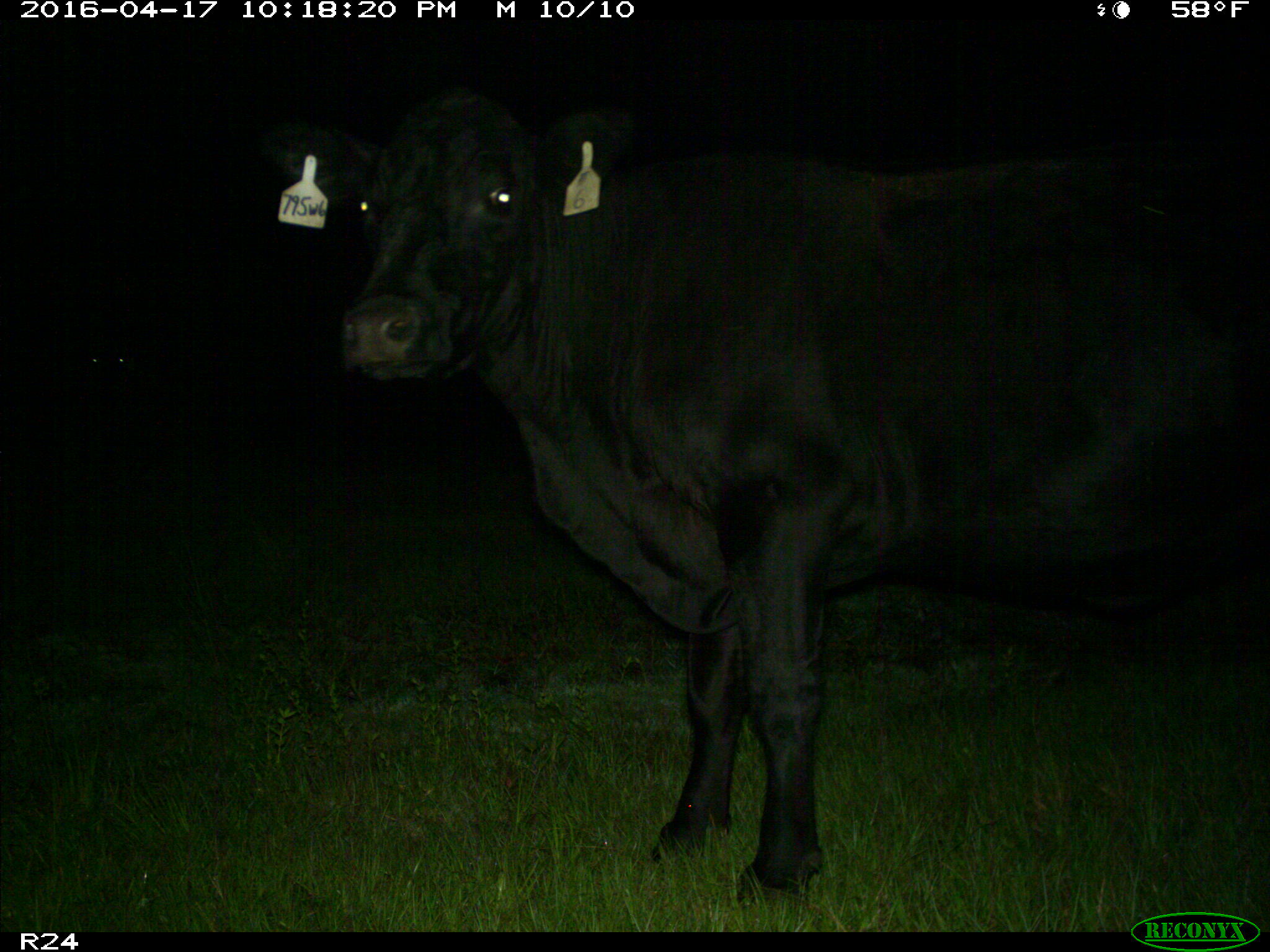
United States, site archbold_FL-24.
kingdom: Animalia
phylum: Chordata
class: Mammalia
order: Artiodactyla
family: Bovidae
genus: Bos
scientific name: Bos taurus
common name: domestic cow